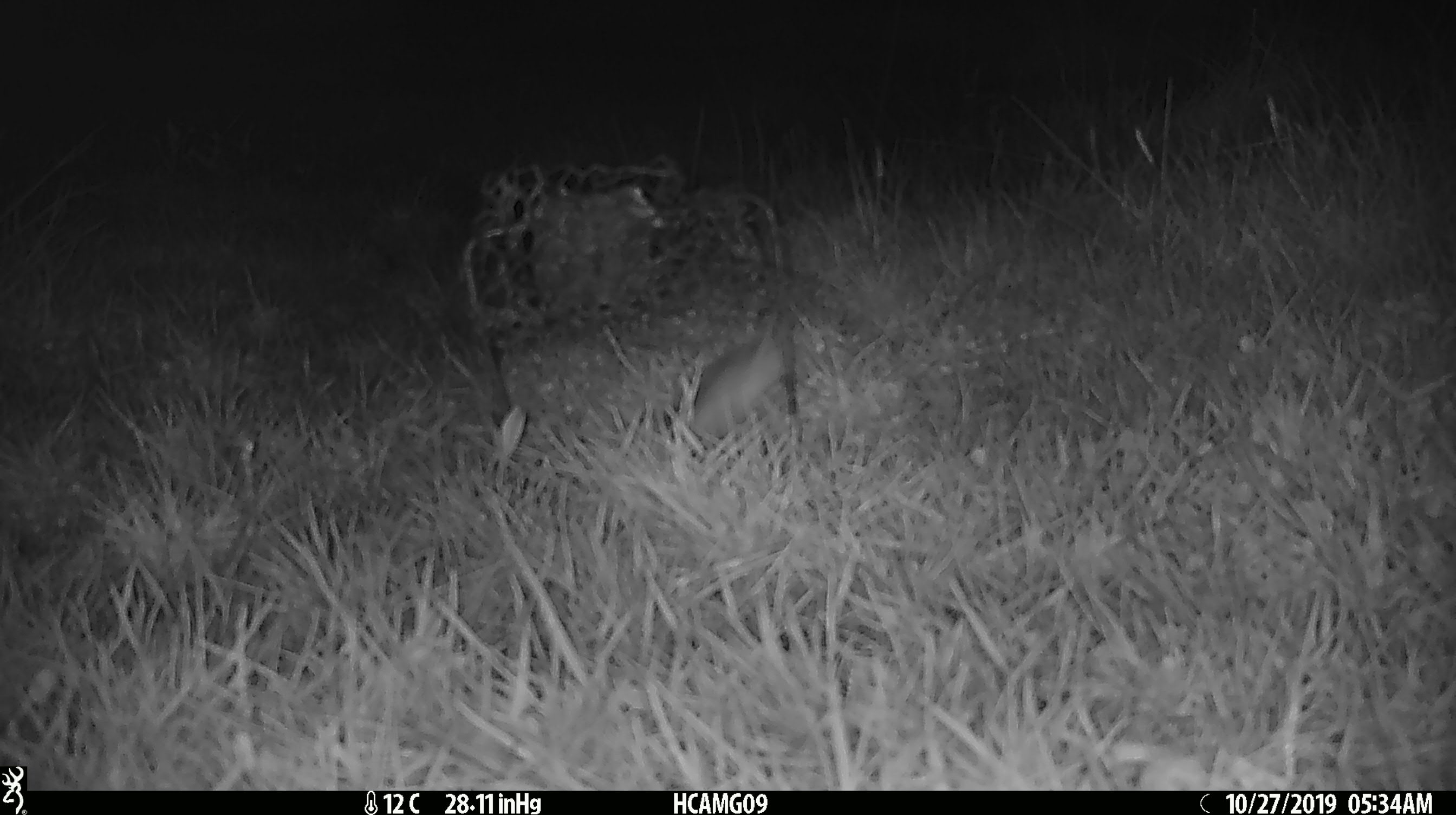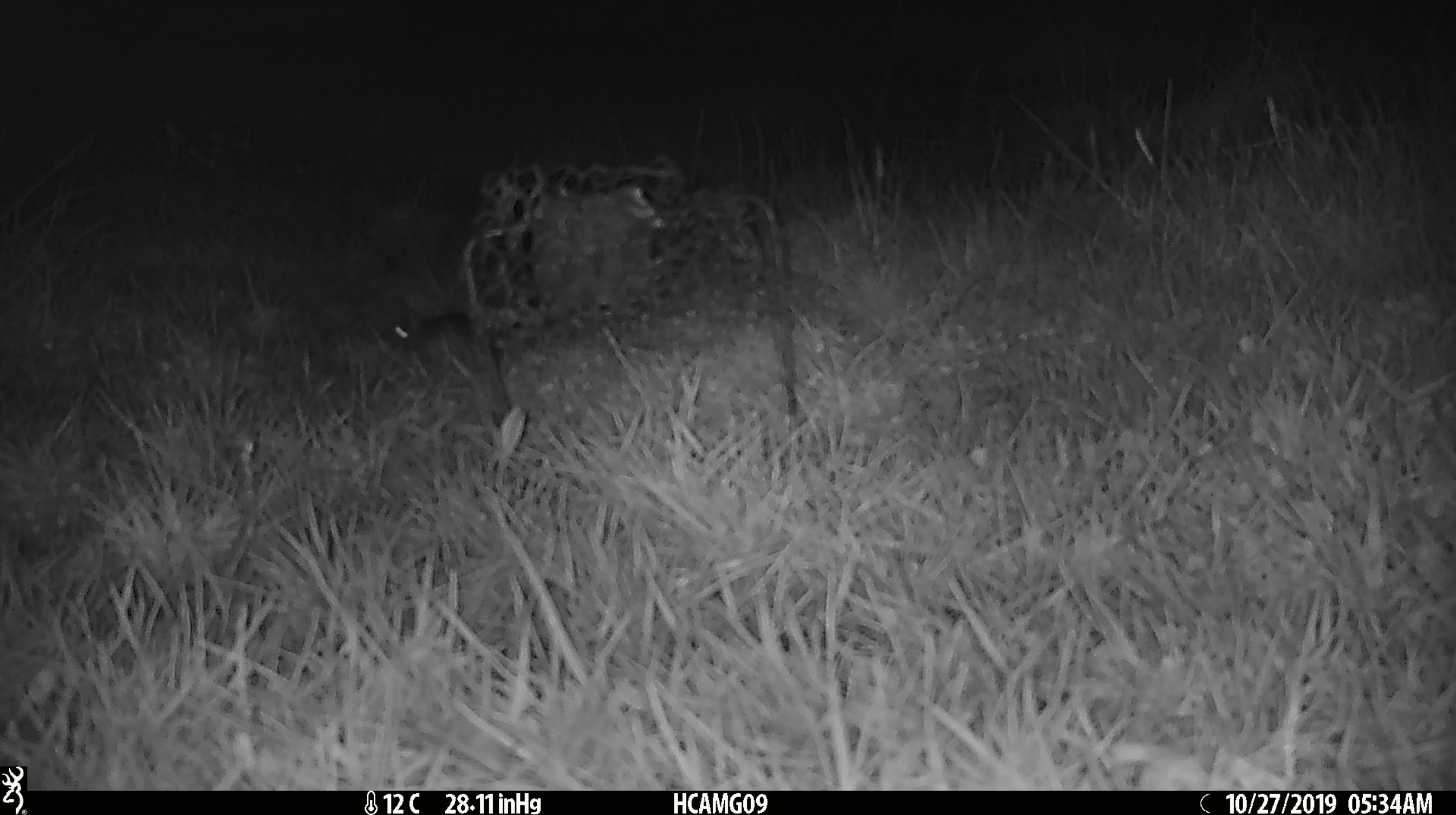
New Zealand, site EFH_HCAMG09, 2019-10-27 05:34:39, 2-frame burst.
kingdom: Animalia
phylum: Chordata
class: Mammalia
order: Rodentia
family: Muridae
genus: Mus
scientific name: Mus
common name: mouse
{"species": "mouse (Mus)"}